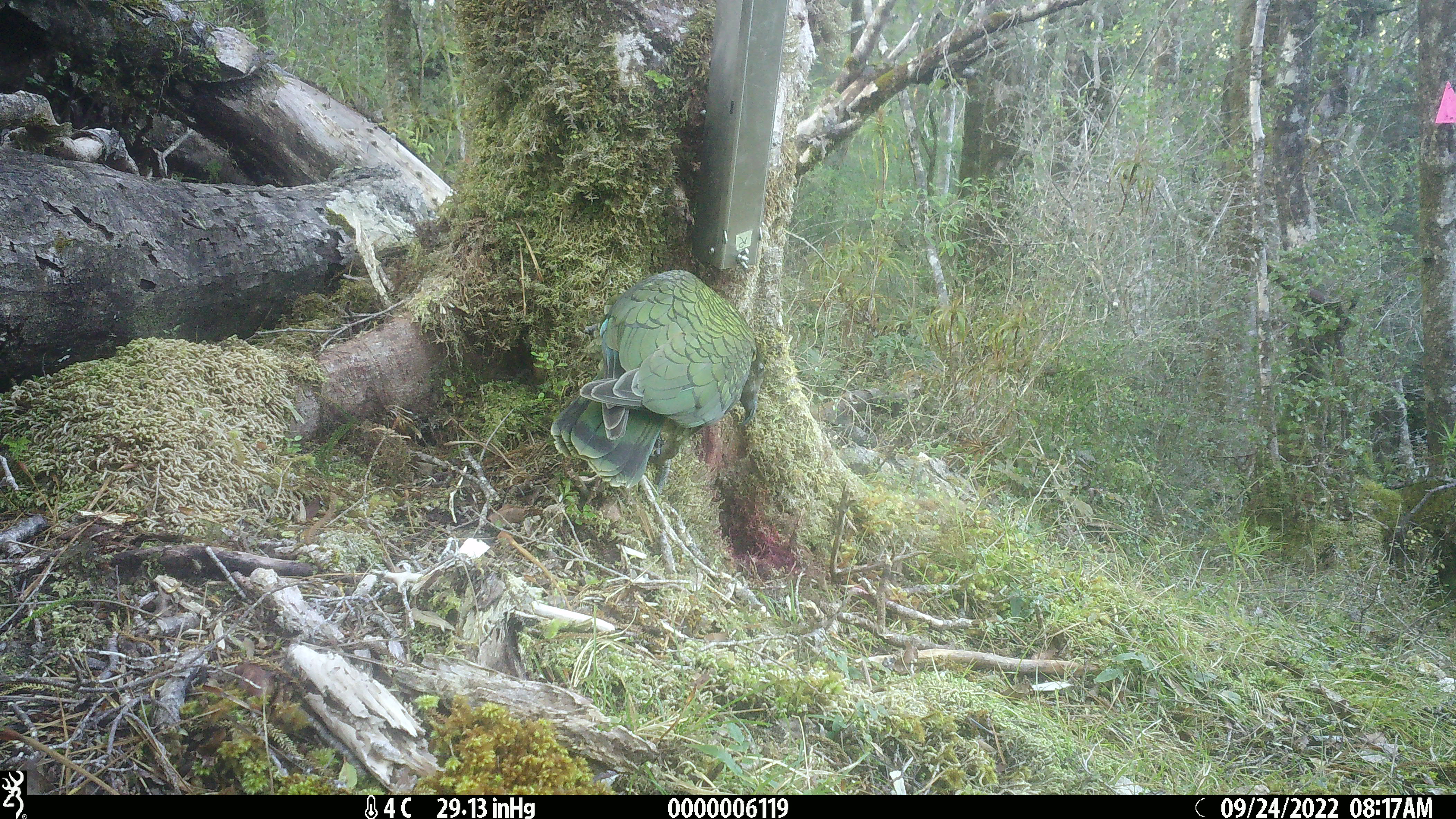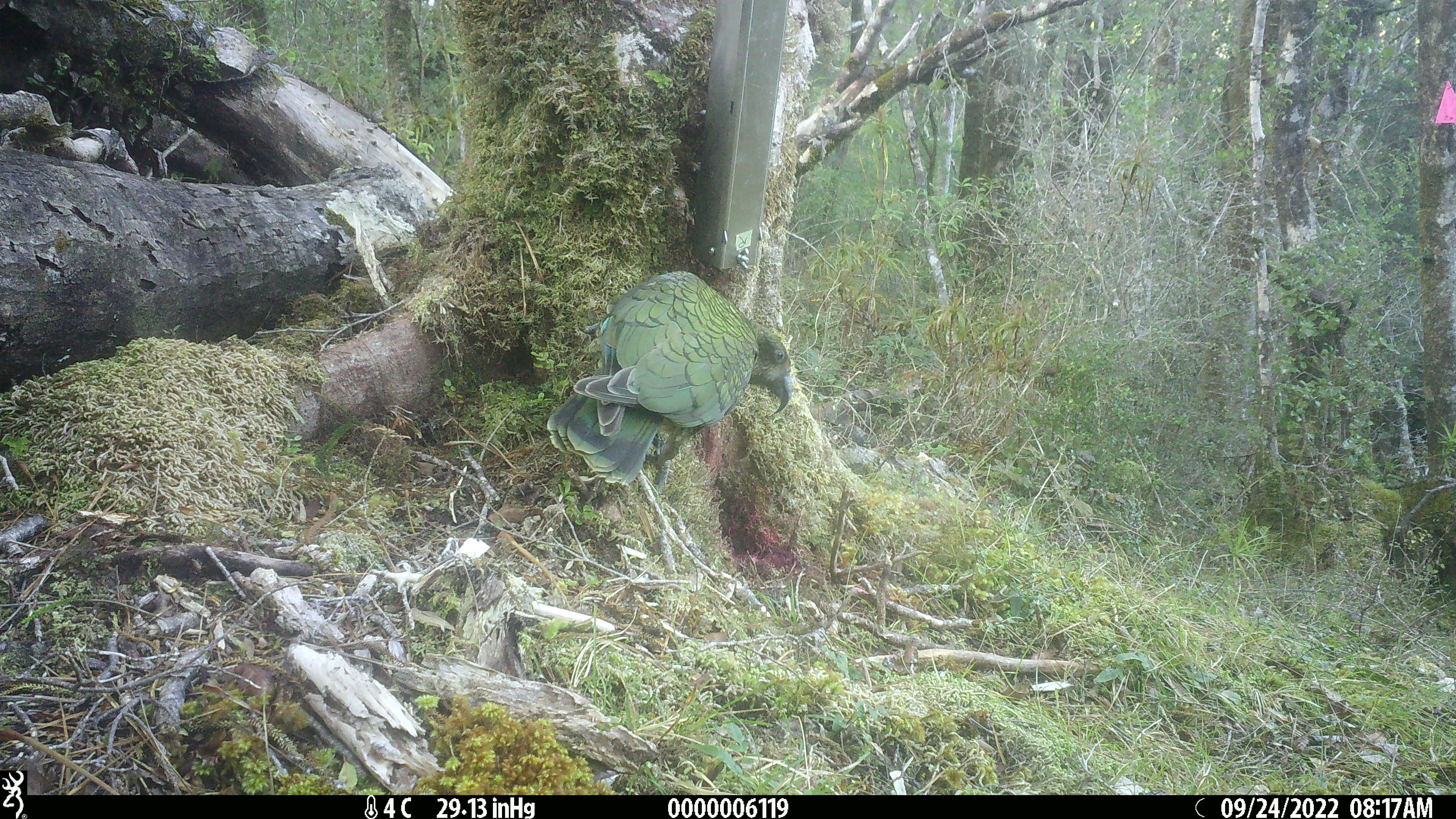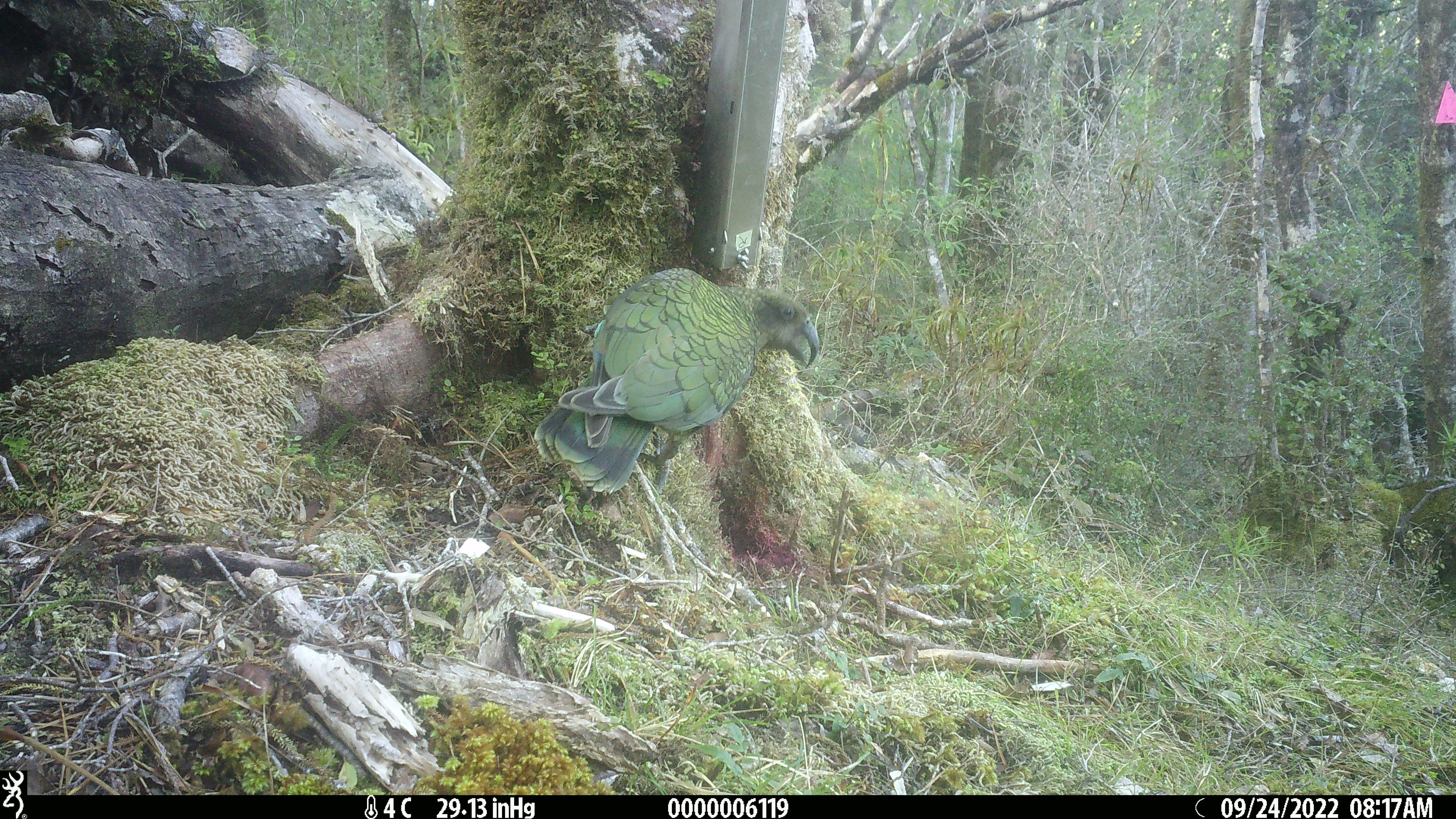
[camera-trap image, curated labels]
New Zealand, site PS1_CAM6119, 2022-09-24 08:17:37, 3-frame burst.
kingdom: Animalia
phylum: Chordata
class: Aves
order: Psittaciformes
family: Strigopidae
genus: Nestor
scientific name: Nestor notabilis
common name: kea